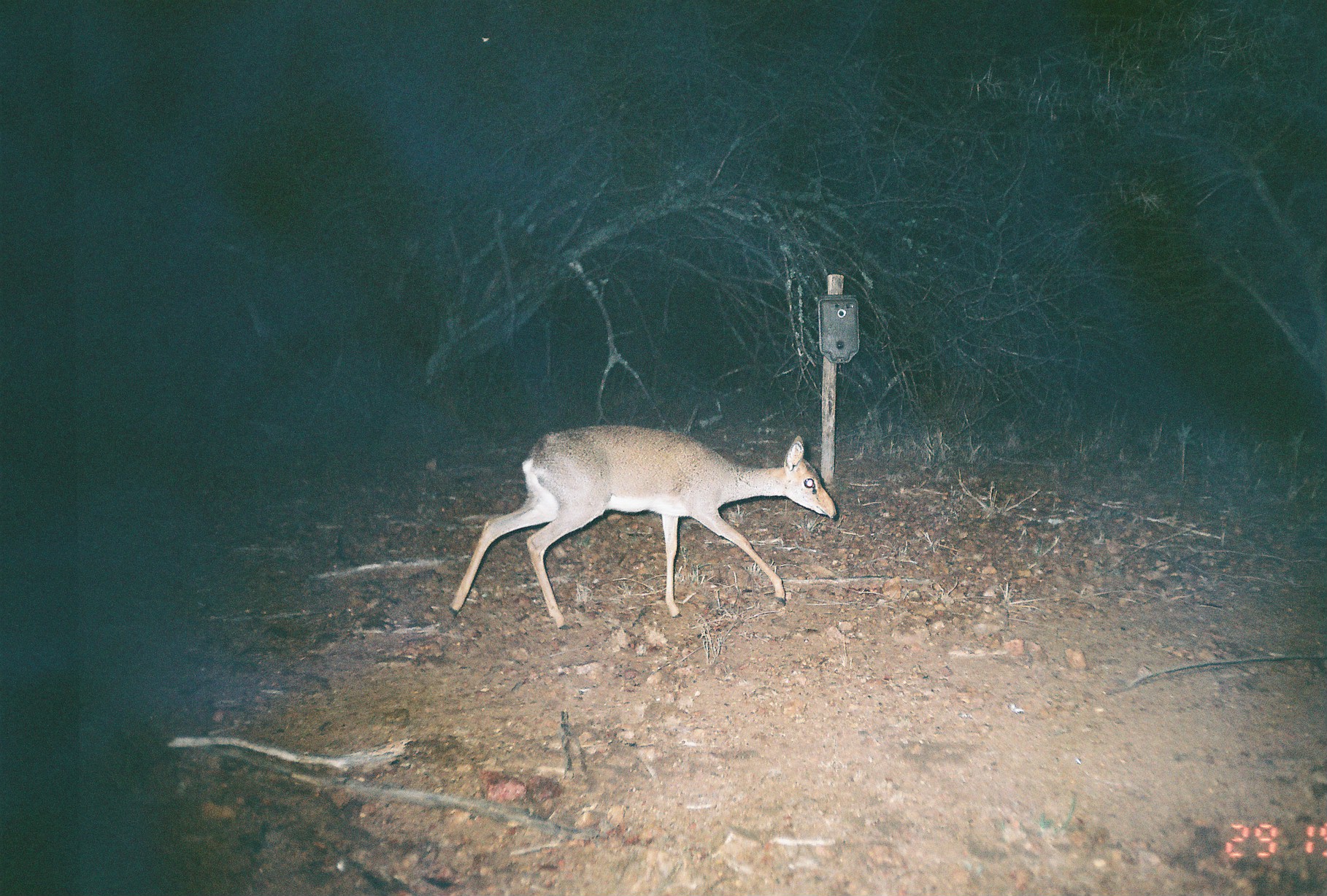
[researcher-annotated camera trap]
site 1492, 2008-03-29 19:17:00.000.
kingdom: Animalia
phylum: Chordata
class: Mammalia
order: Artiodactyla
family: Bovidae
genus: Madoqua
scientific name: Madoqua guentheri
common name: günther's dik-dik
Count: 1.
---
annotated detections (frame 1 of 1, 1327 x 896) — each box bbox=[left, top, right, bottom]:
madoqua guentheri: bbox=[447, 423, 836, 630]